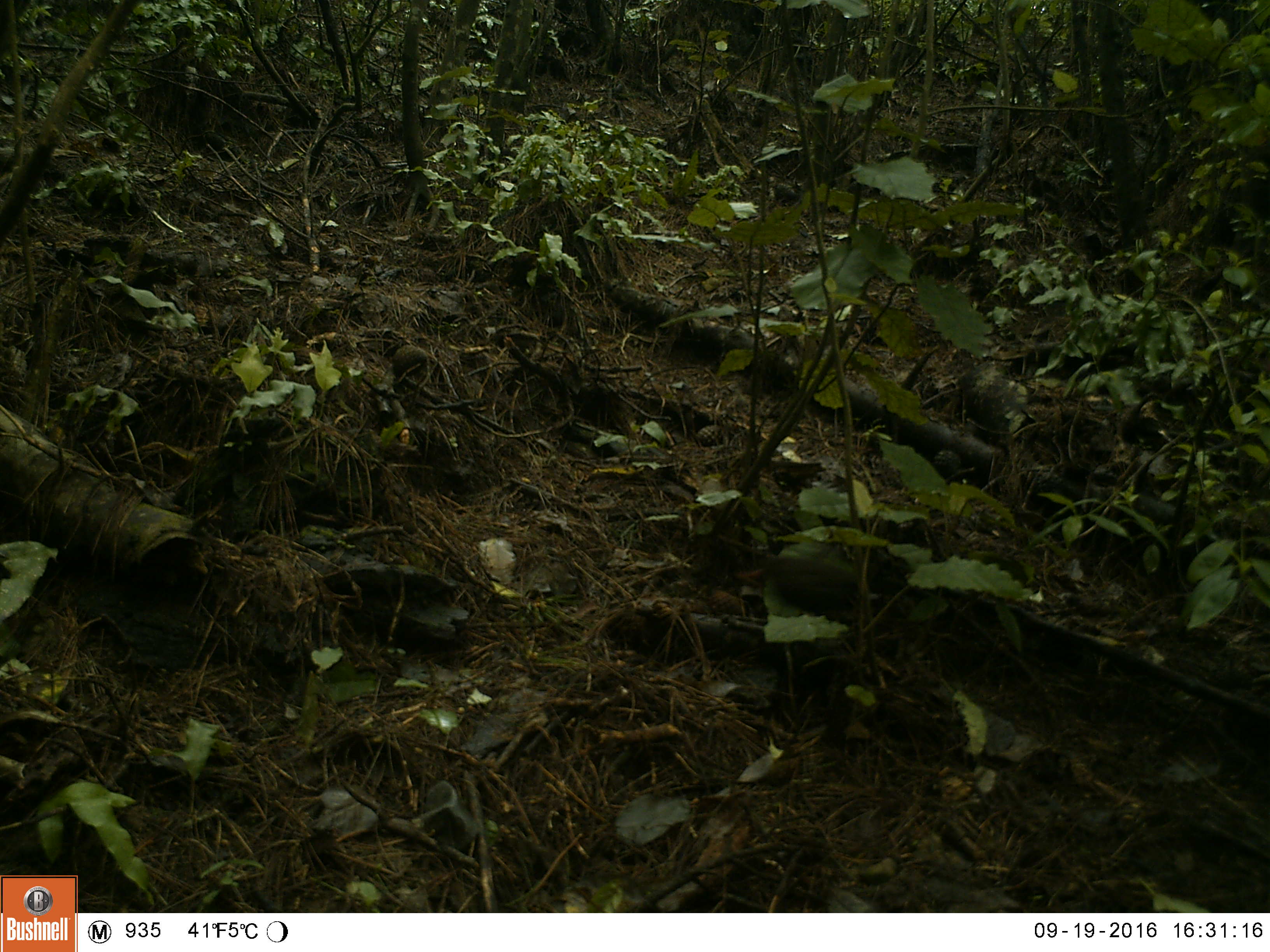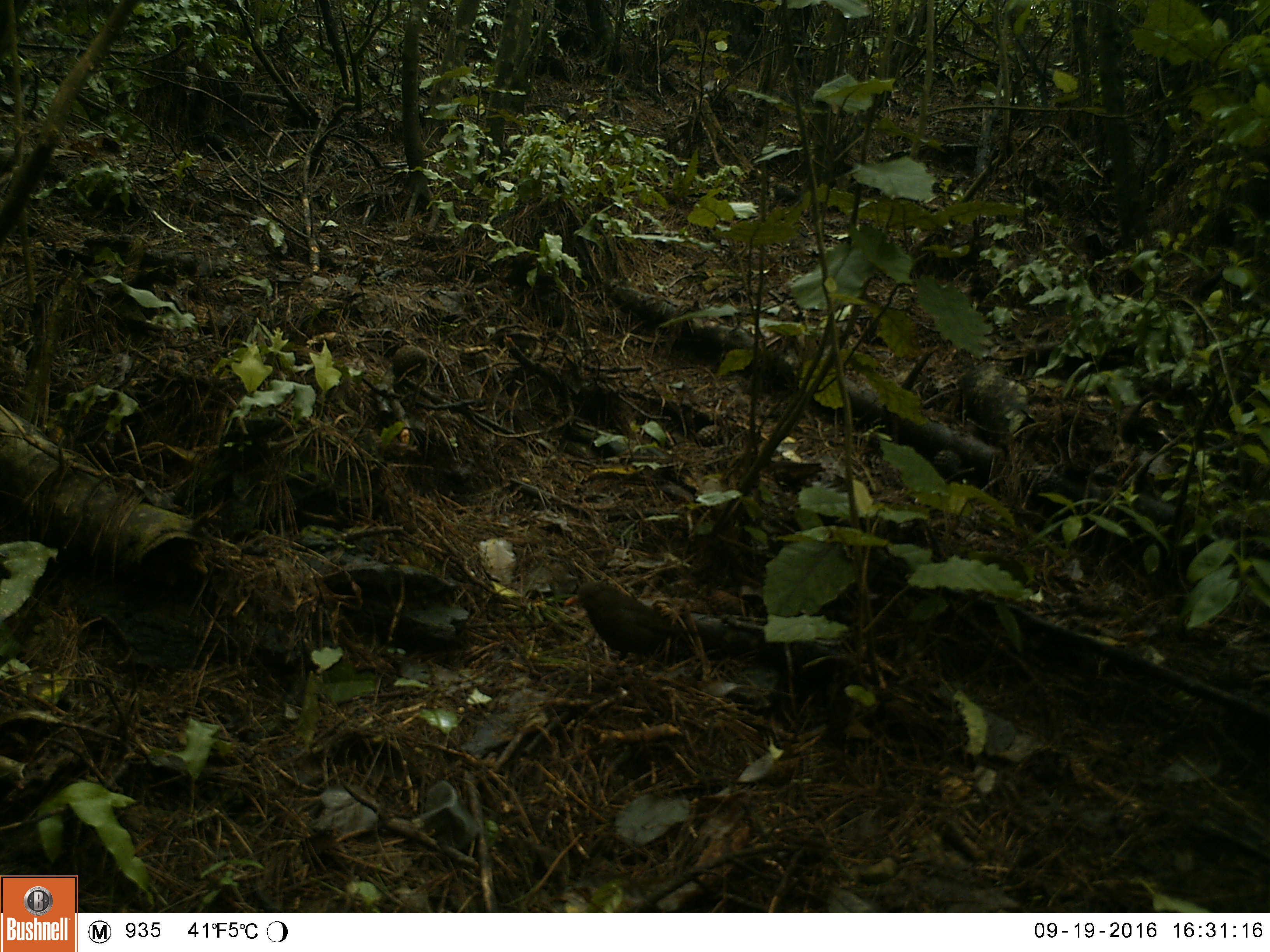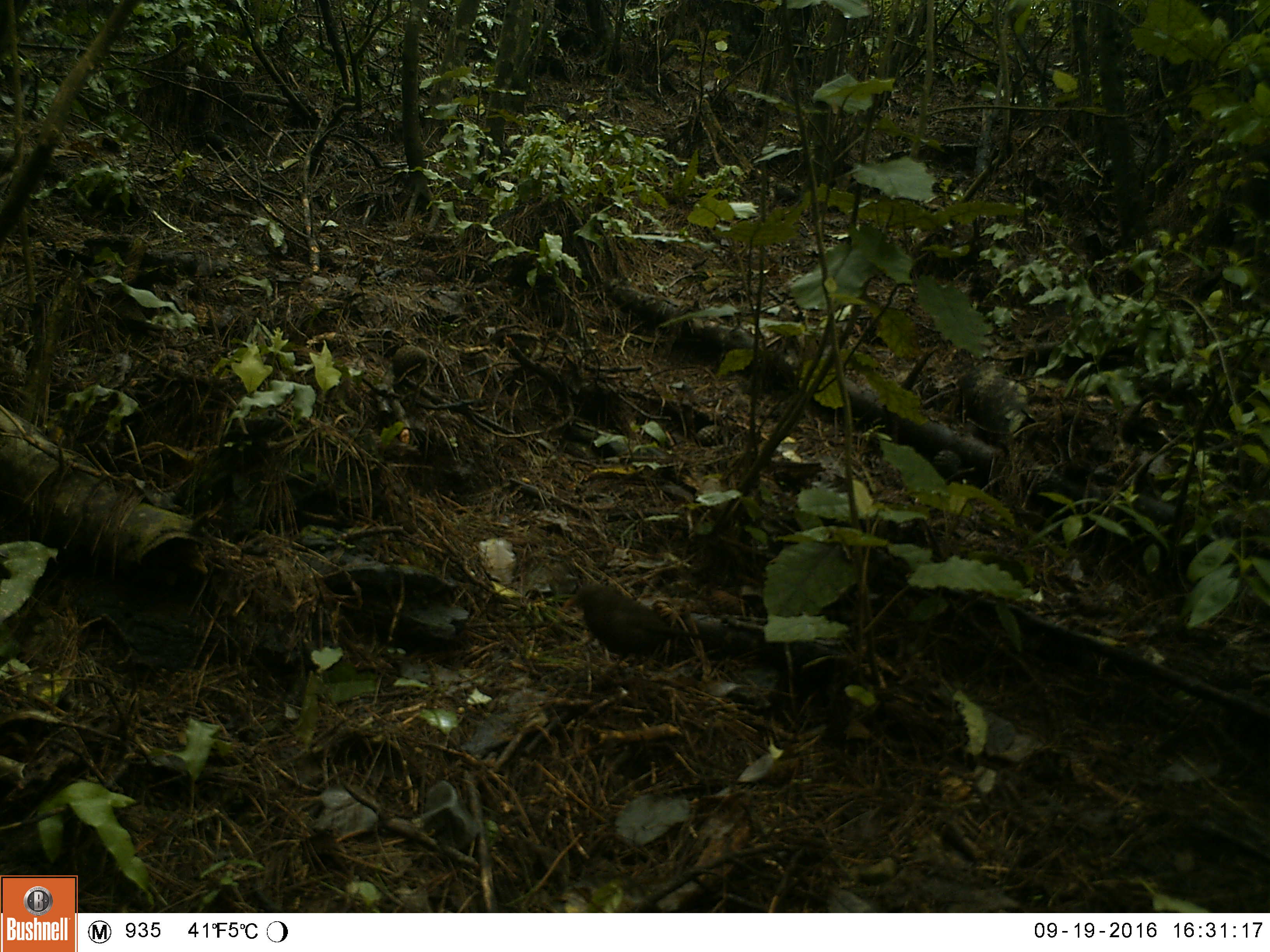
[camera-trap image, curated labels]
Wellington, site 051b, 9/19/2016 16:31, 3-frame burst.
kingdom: Animalia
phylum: Chordata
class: Aves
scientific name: Aves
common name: bird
Bird (Aves).